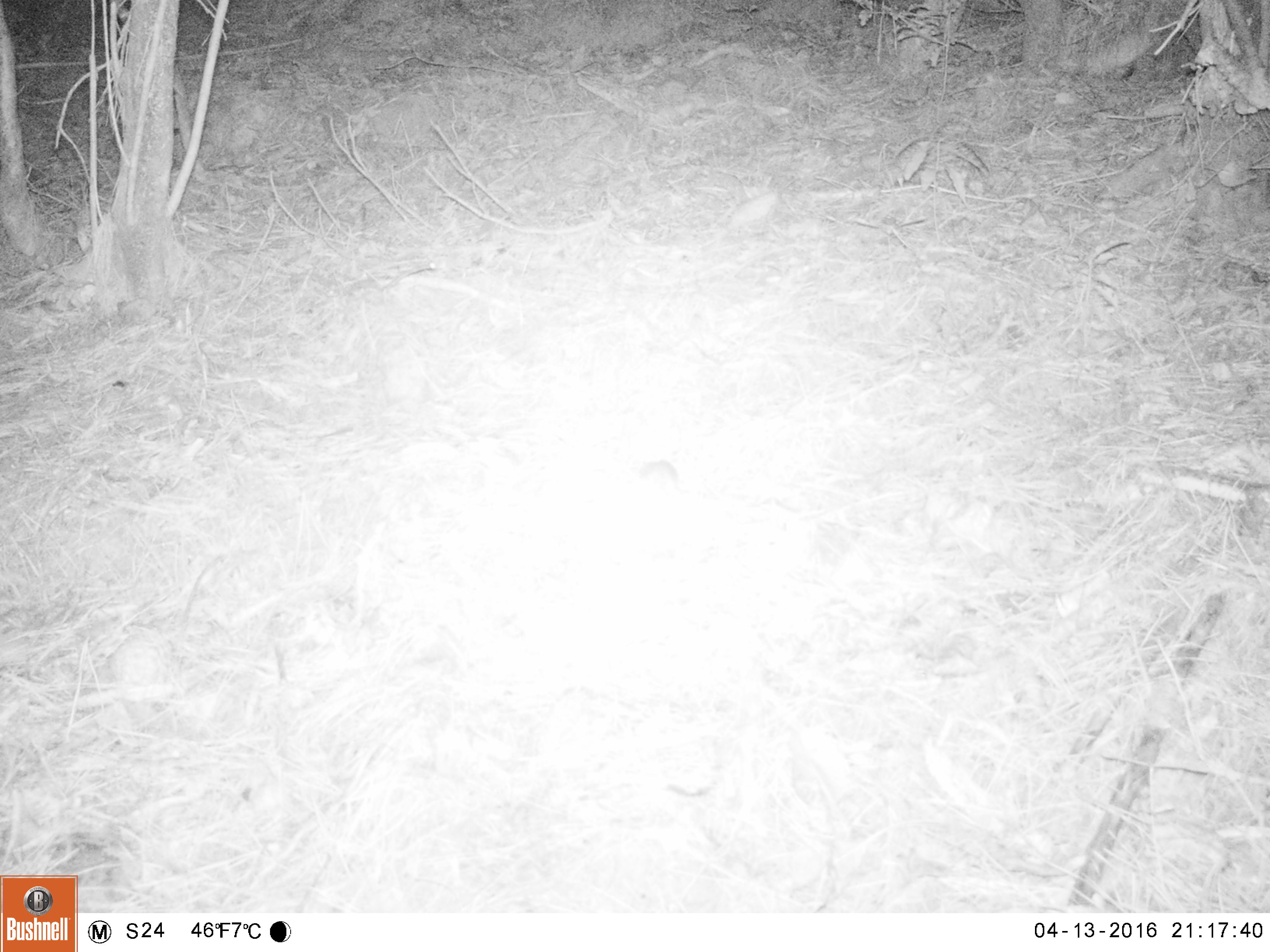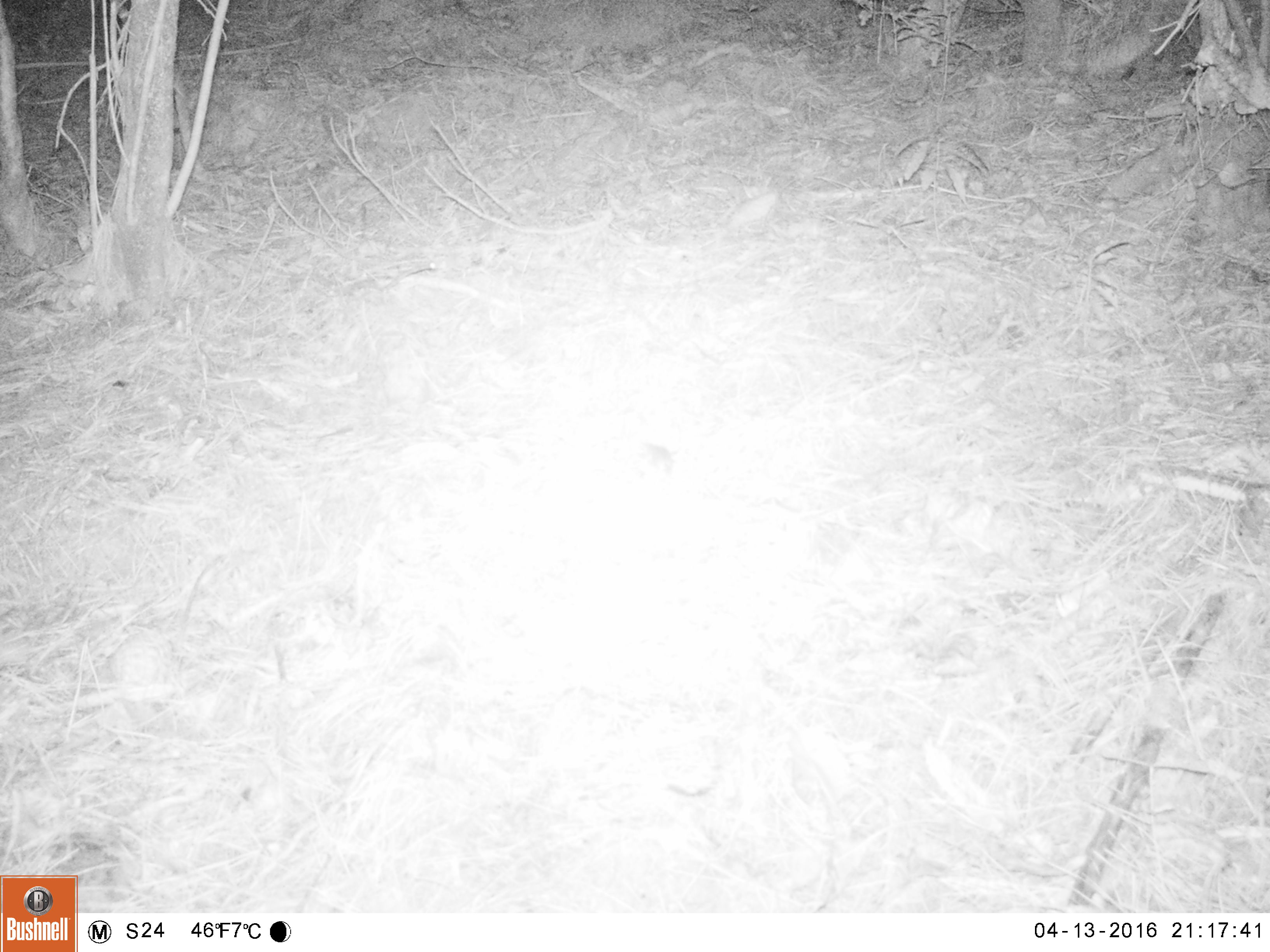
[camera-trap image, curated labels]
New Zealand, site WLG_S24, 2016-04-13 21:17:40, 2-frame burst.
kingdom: Animalia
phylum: Chordata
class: Mammalia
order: Rodentia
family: Muridae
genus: Mus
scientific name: Mus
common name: mouse